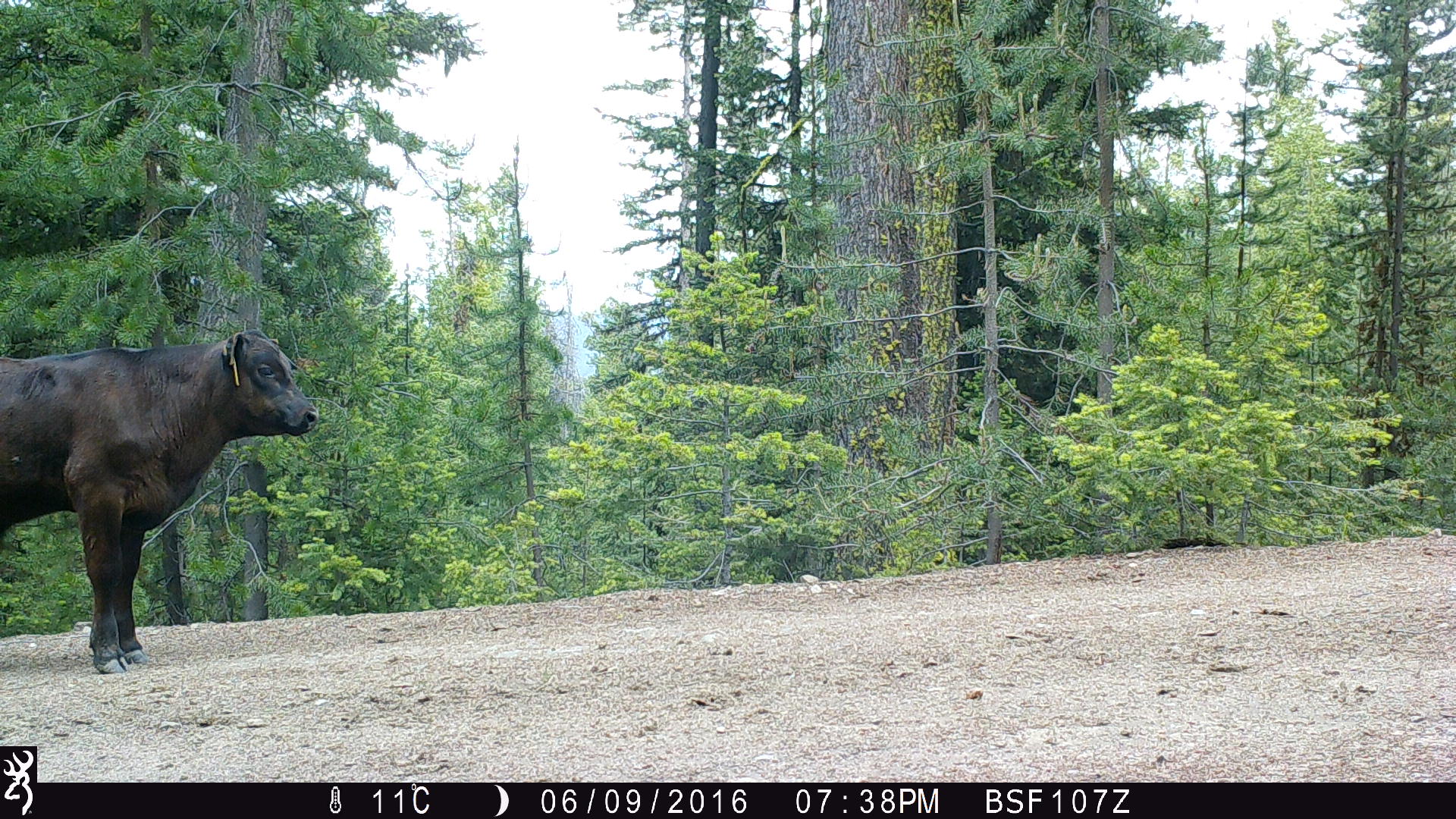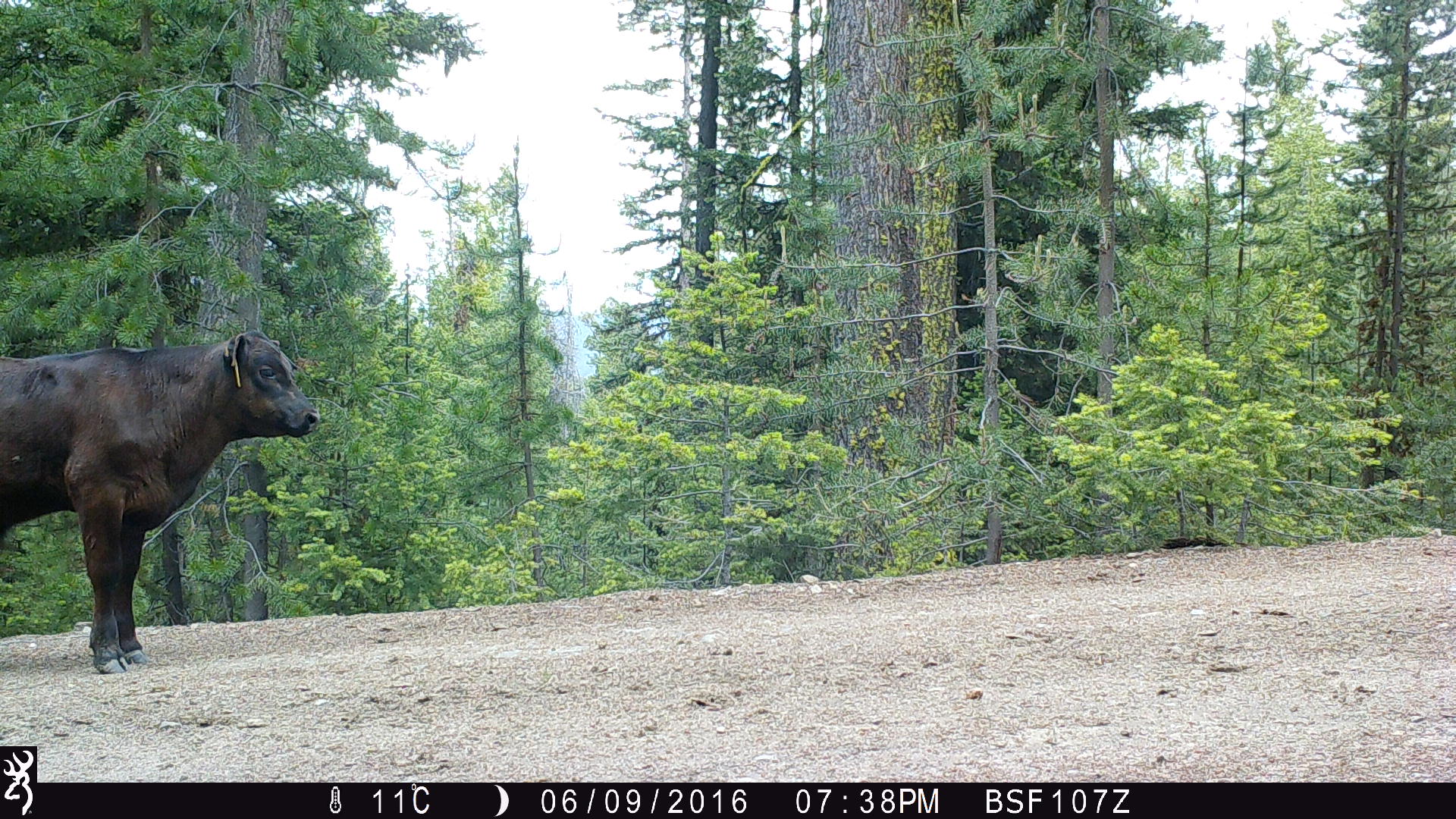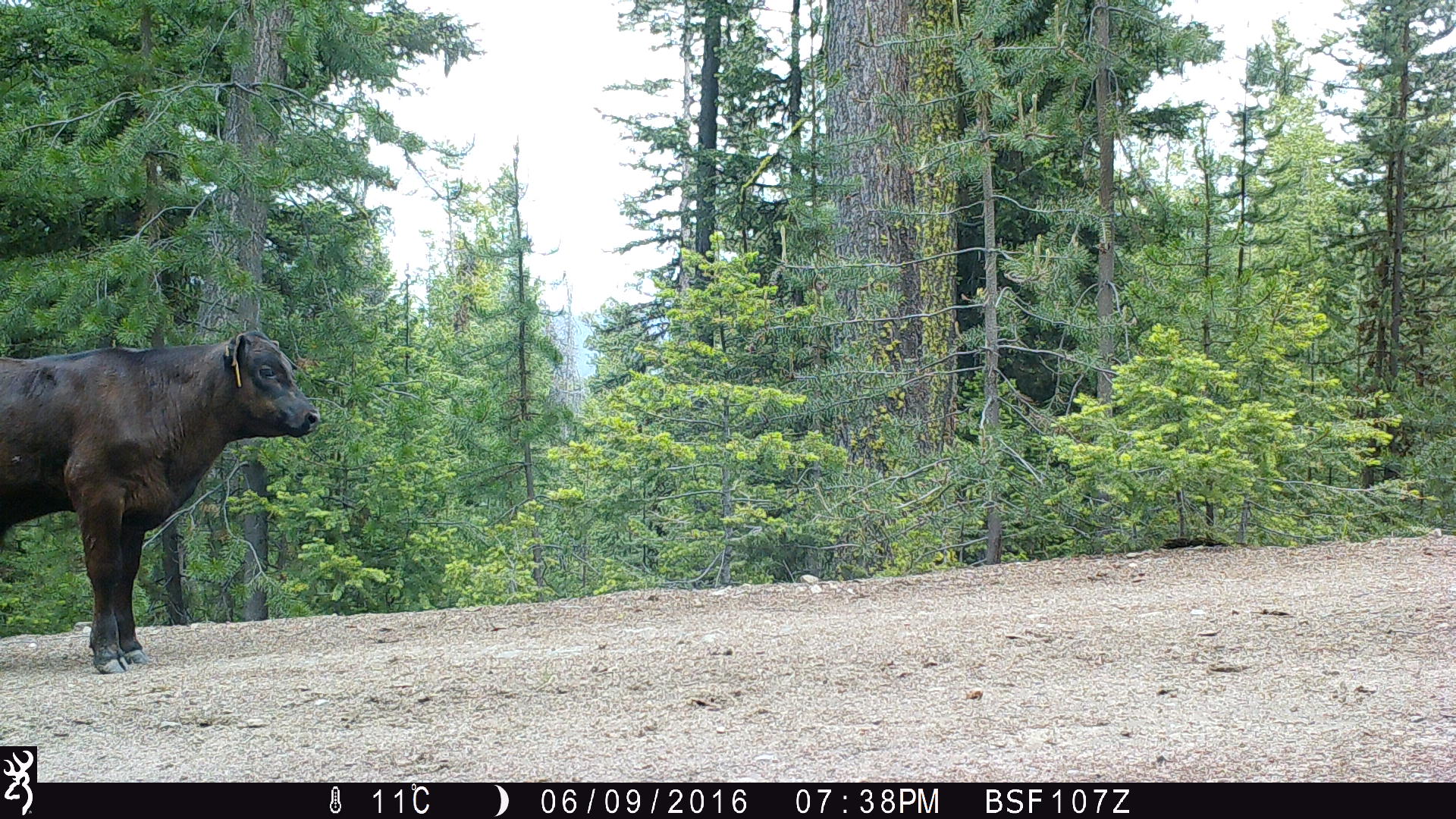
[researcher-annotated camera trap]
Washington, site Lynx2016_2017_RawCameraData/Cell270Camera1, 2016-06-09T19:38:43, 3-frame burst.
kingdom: Animalia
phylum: Chordata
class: Mammalia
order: Artiodactyla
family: Bovidae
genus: Bos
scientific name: Bos taurus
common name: domestic cattle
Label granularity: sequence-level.